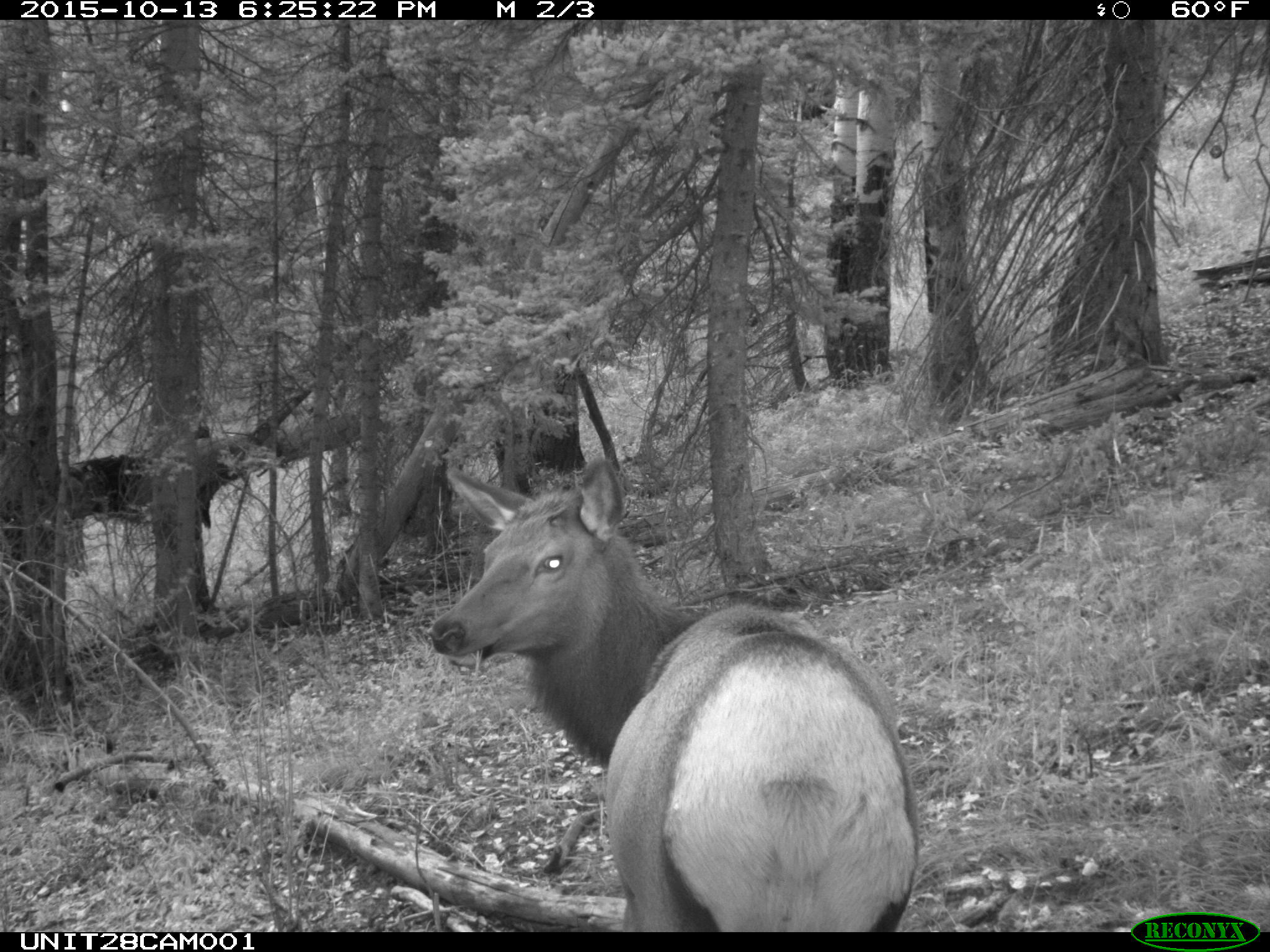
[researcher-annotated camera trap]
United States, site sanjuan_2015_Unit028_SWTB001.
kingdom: Animalia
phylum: Chordata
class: Mammalia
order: Artiodactyla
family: Cervidae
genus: Cervus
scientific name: Cervus elaphus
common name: red deer